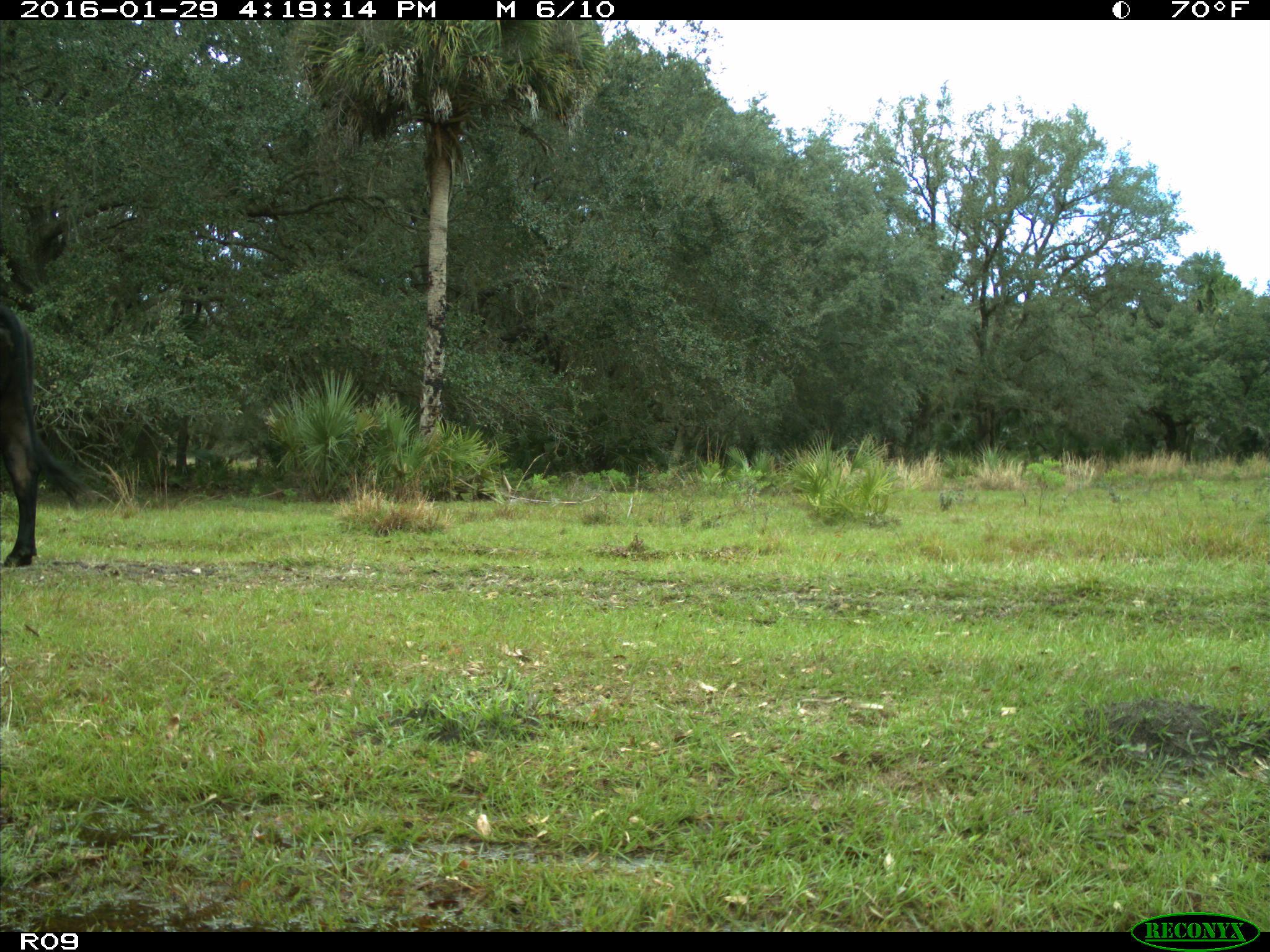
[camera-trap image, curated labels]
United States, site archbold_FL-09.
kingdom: Animalia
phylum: Chordata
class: Mammalia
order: Artiodactyla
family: Bovidae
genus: Bos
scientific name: Bos taurus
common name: domestic cow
Bos taurus (domestic cow).